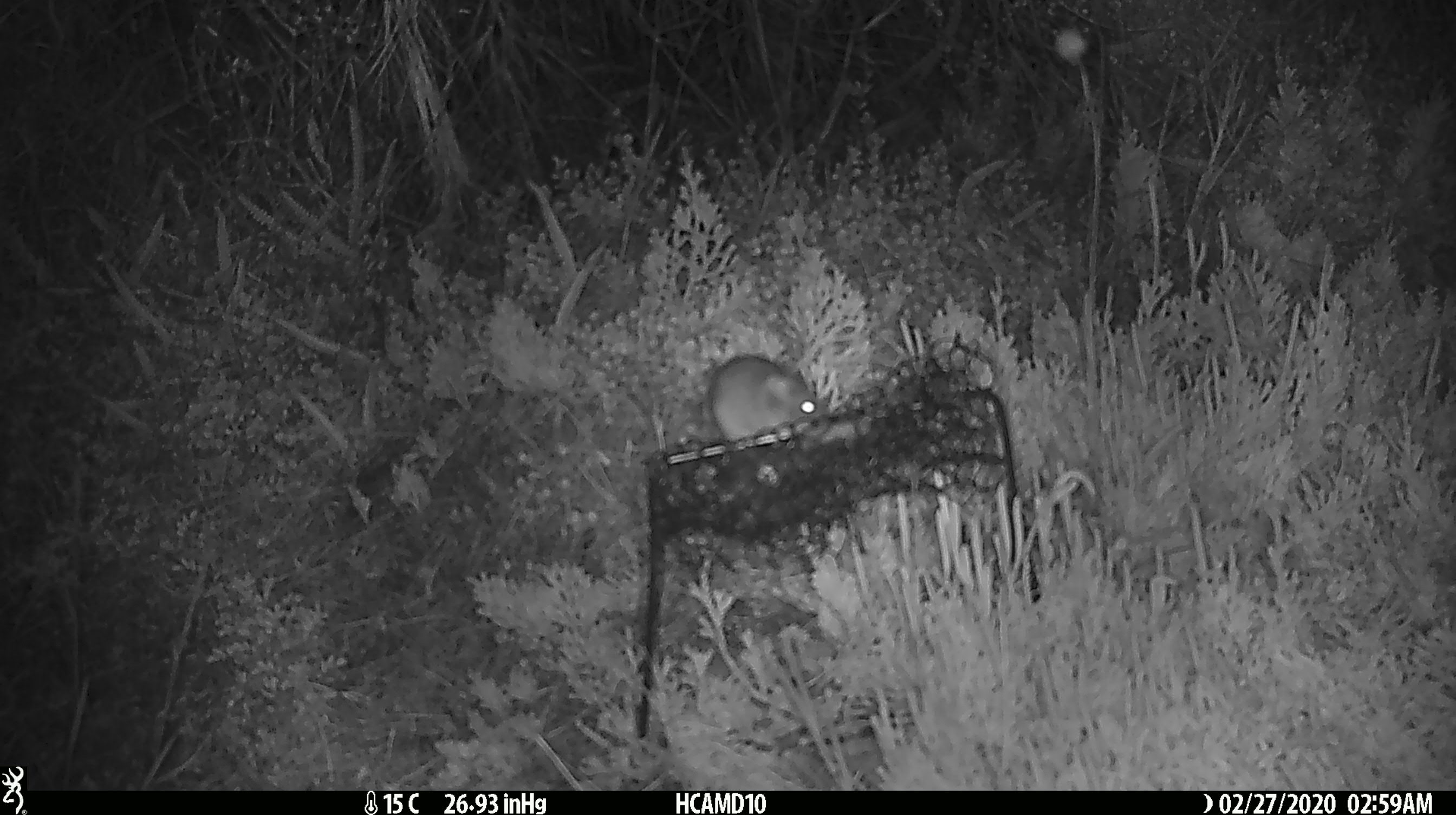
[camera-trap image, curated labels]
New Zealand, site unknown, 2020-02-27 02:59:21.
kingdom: Animalia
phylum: Chordata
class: Mammalia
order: Rodentia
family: Muridae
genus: Mus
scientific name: Mus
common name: mouse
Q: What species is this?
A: Mouse (Mus).